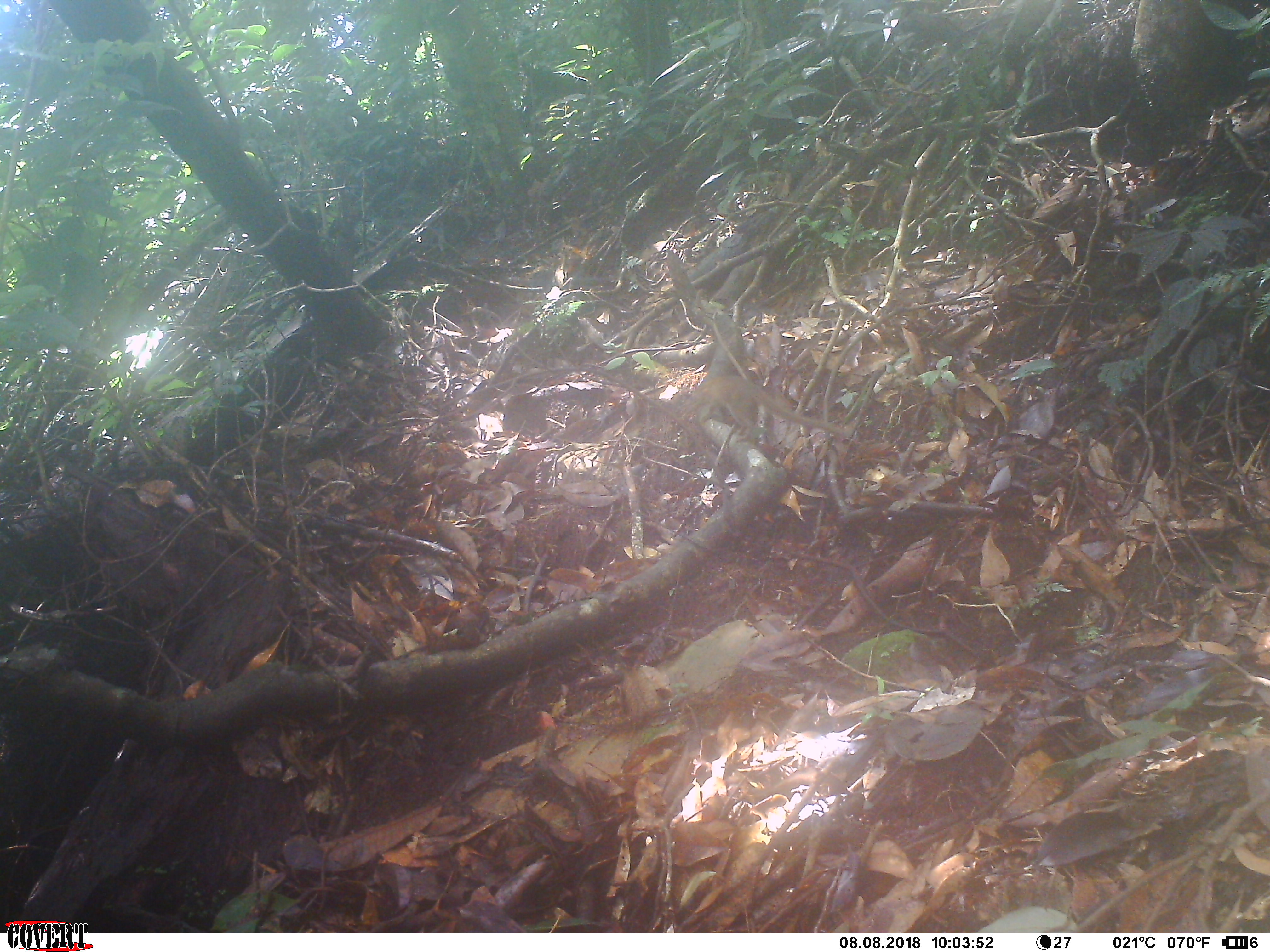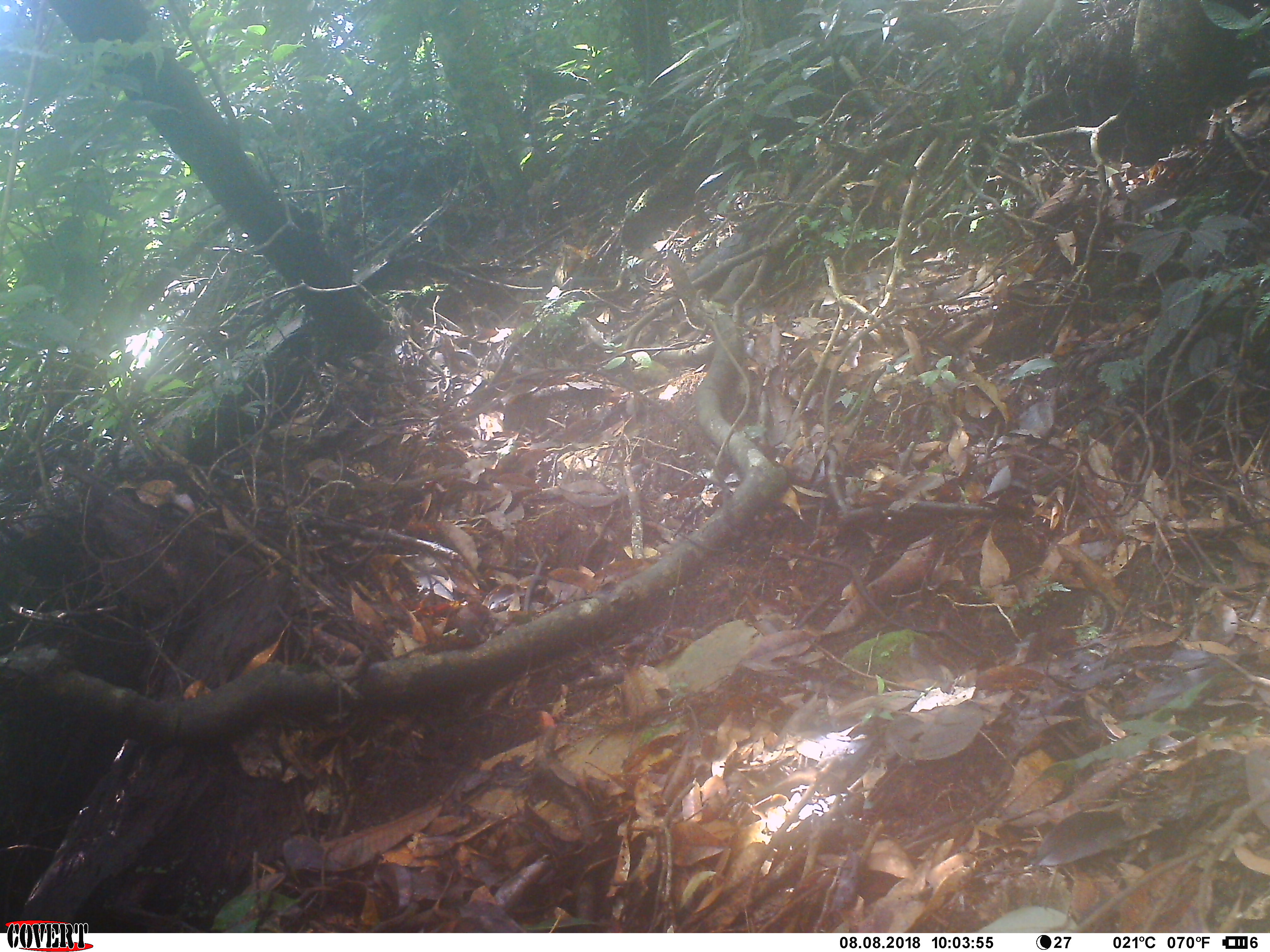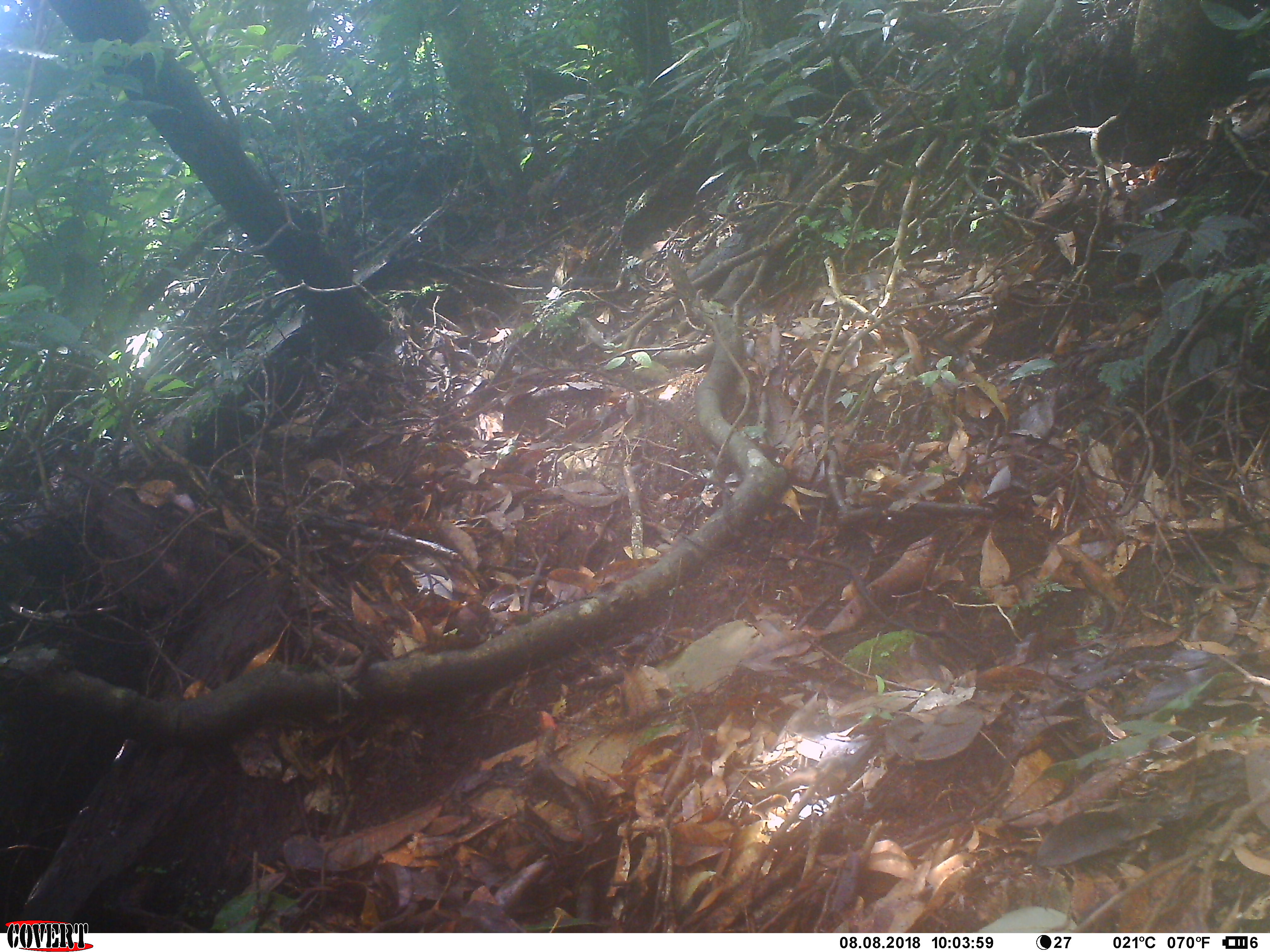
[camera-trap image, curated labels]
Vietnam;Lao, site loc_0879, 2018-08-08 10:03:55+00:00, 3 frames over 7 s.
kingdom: Animalia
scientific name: Animalia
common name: animal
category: unidentified animal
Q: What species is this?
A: Unidentified animal (animal) (Animalia).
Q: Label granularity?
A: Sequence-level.